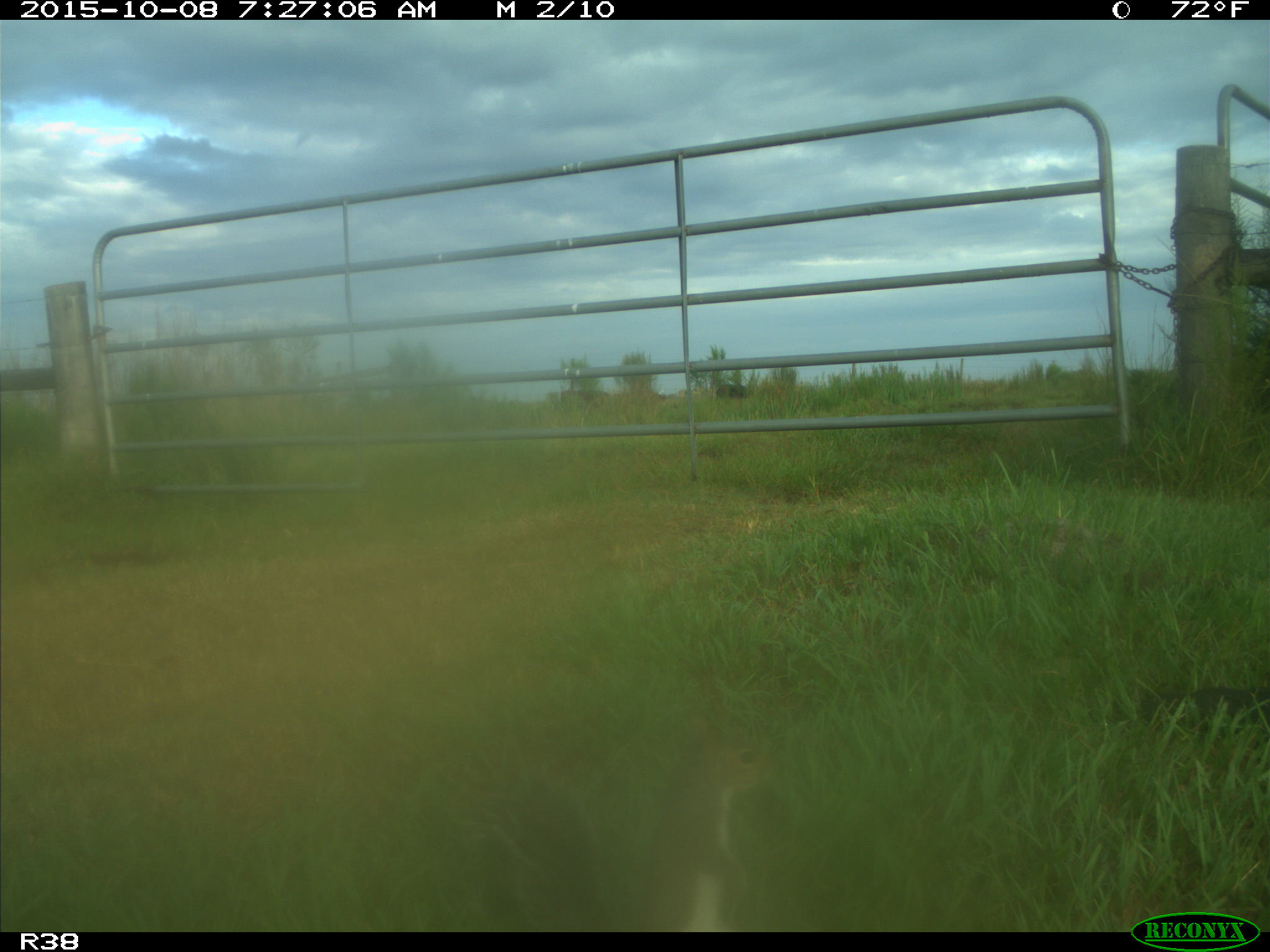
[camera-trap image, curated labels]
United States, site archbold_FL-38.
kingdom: Animalia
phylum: Chordata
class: Mammalia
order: Rodentia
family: Sciuridae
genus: Sciurus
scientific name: Sciurus carolinensis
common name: eastern gray squirrel